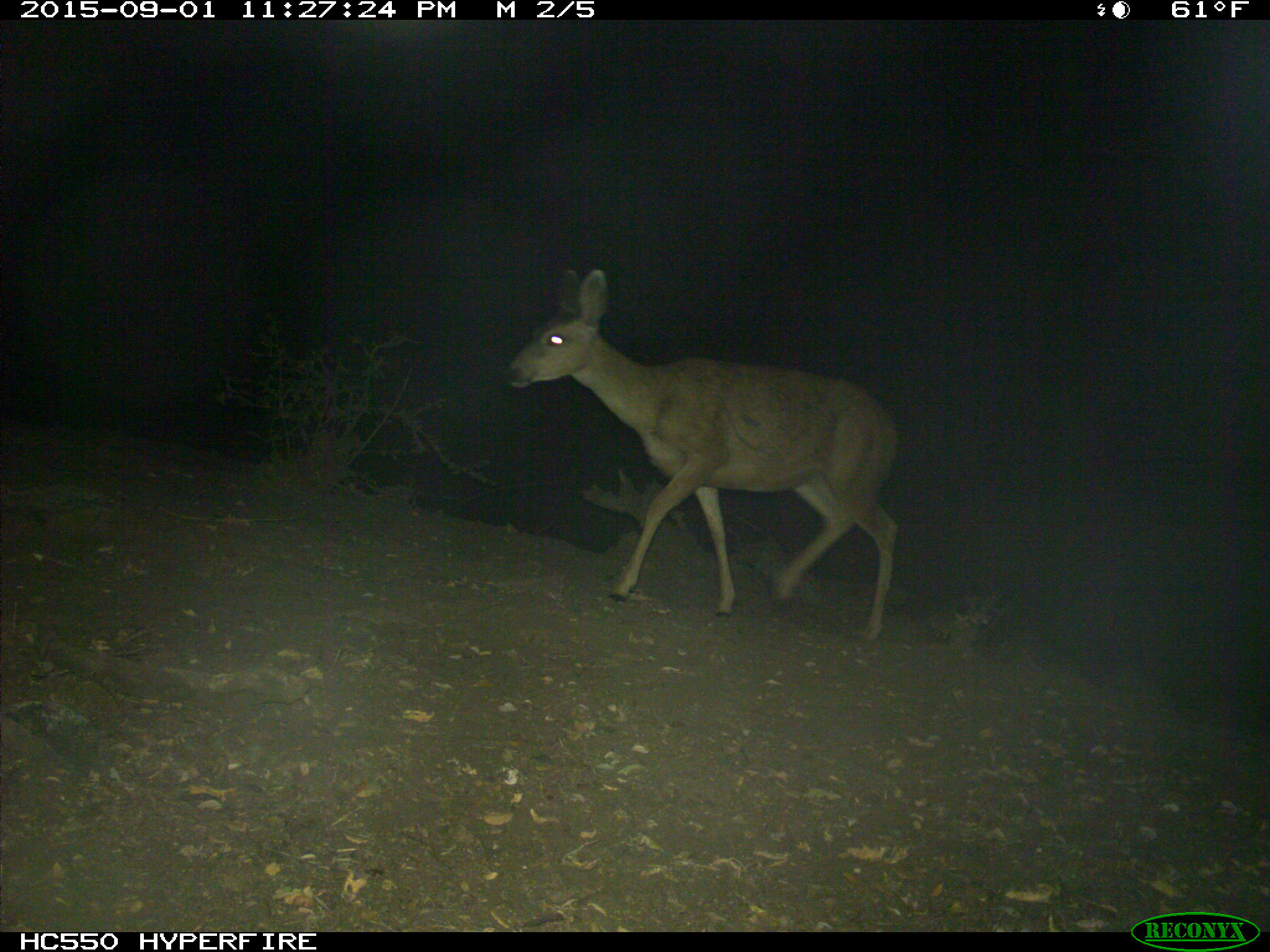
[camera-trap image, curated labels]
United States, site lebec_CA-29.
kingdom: Animalia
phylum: Chordata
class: Mammalia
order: Artiodactyla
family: Cervidae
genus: Odocoileus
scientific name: Odocoileus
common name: deer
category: unidentified deer